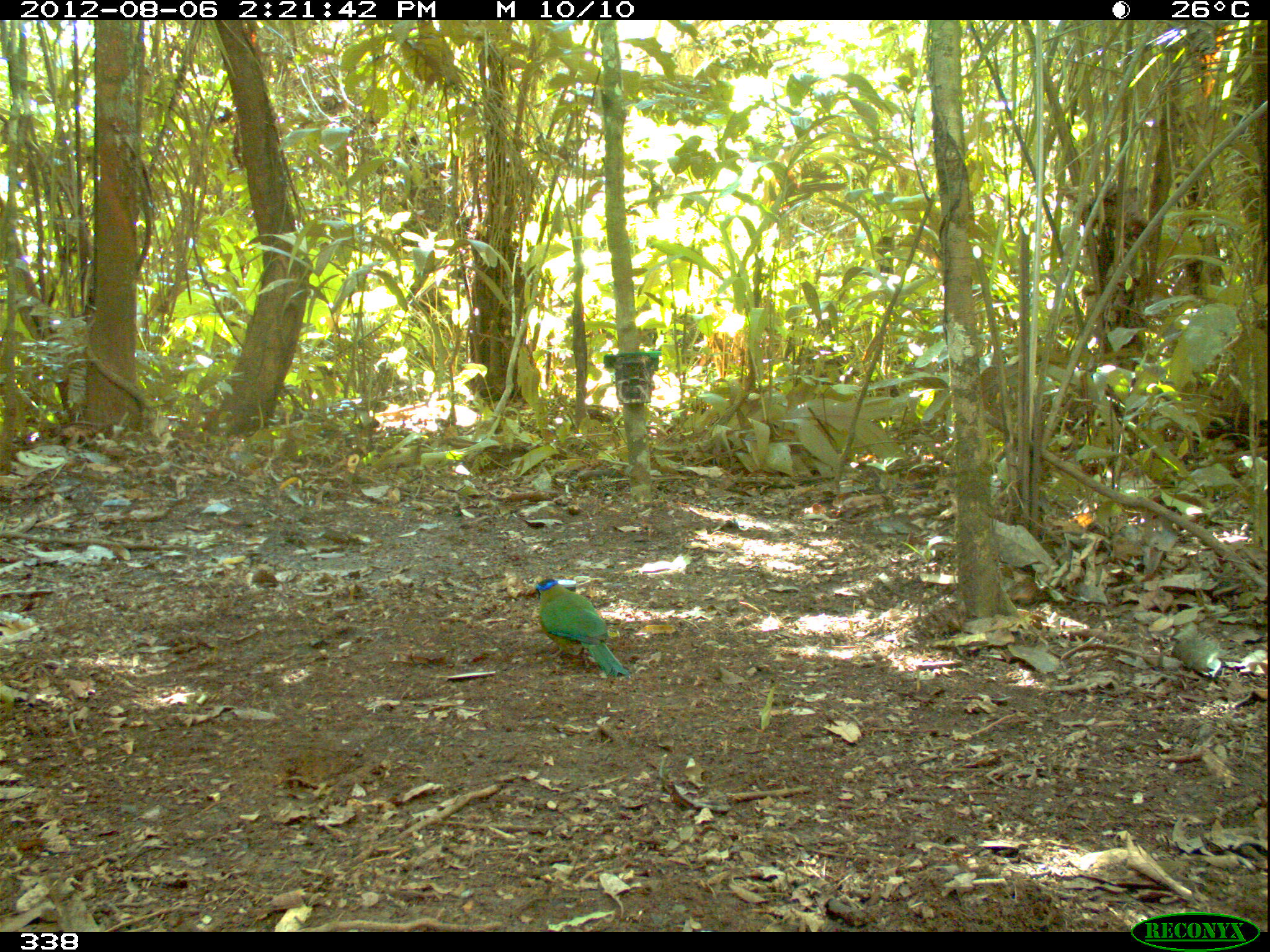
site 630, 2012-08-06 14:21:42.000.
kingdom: Animalia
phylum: Chordata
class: Aves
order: Coraciiformes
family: Momotidae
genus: Momotus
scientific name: Momotus momota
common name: amazonian motmot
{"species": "Momotus momota (amazonian motmot)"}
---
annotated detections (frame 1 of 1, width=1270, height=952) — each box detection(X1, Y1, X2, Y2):
momotus momota: detection(525, 576, 630, 680)